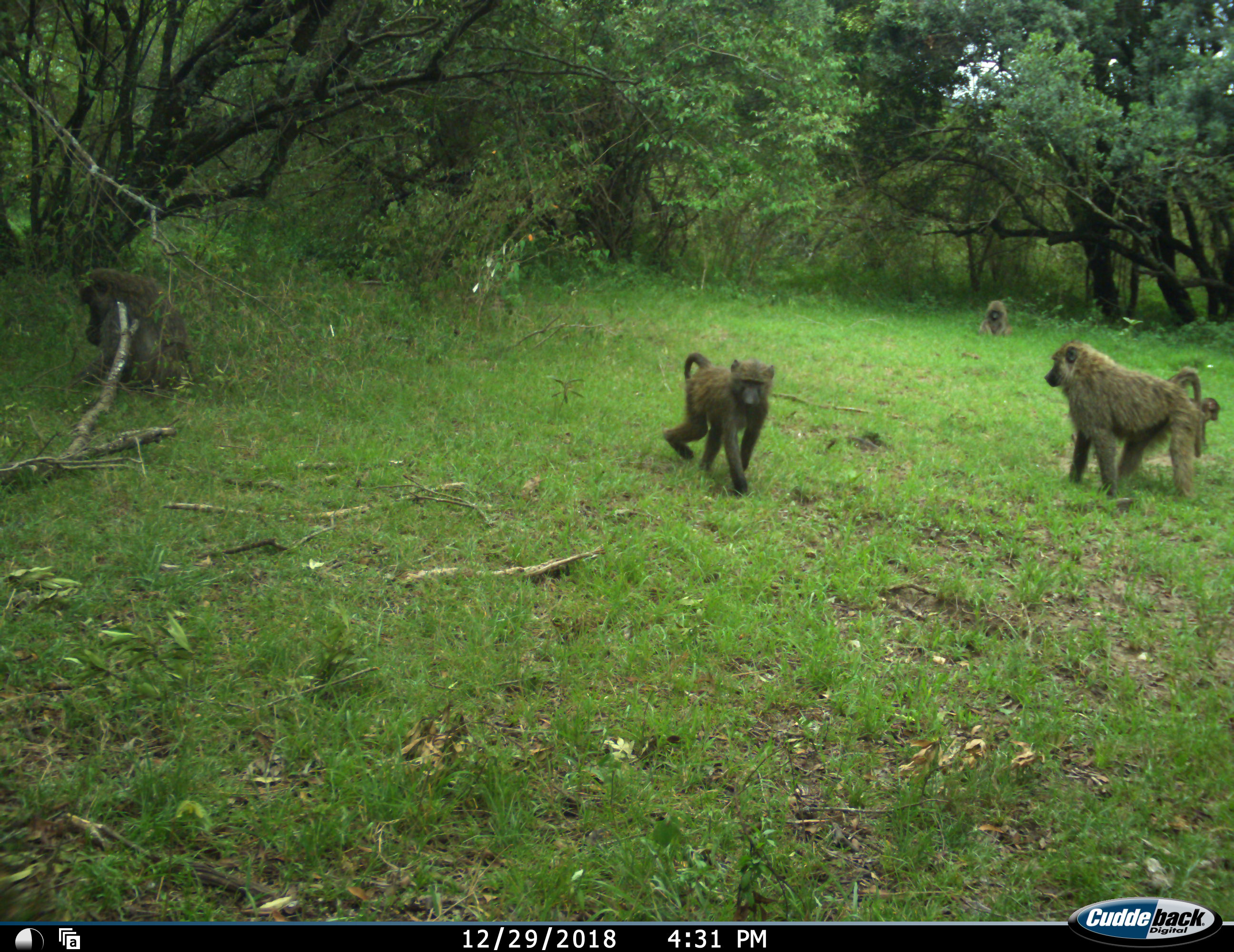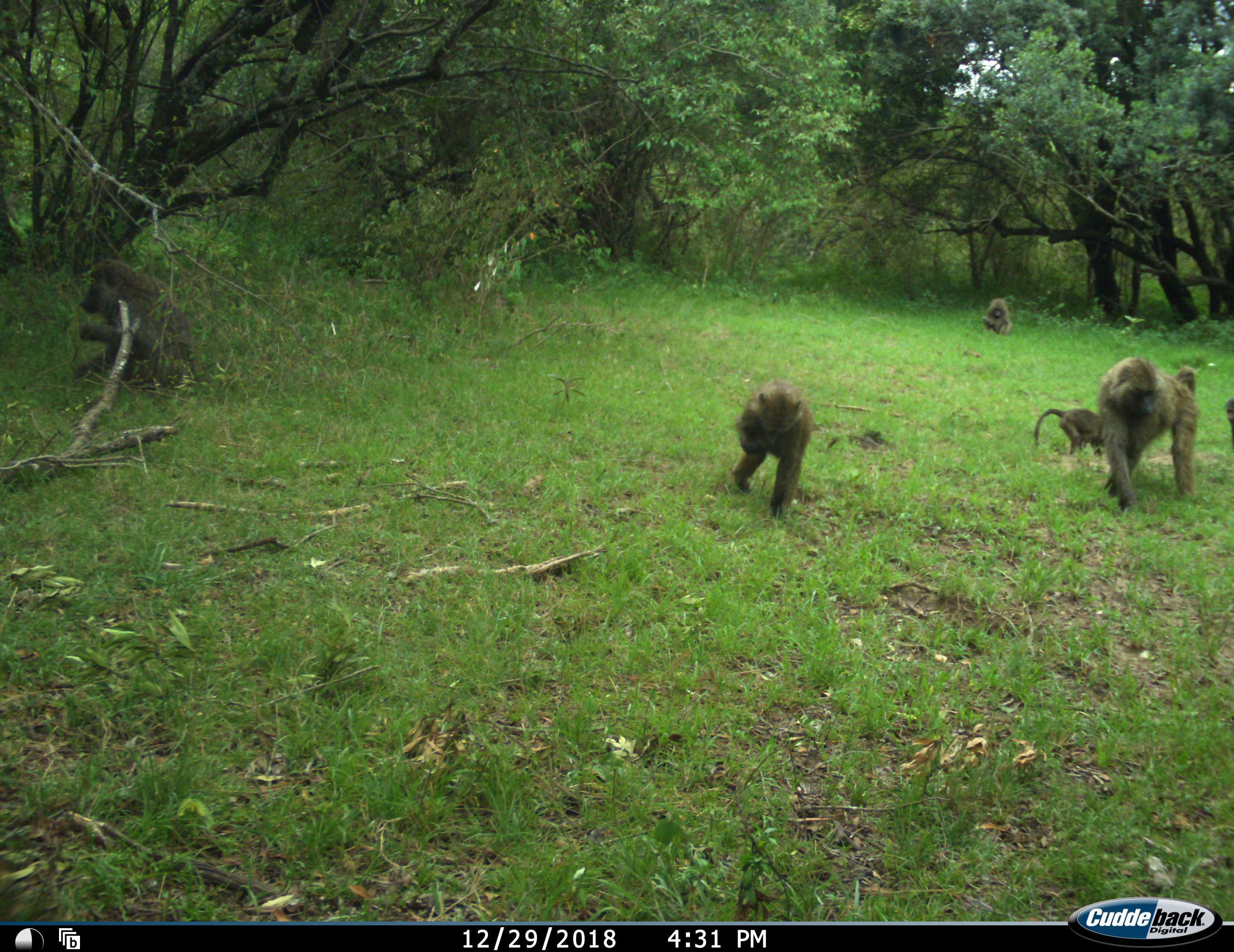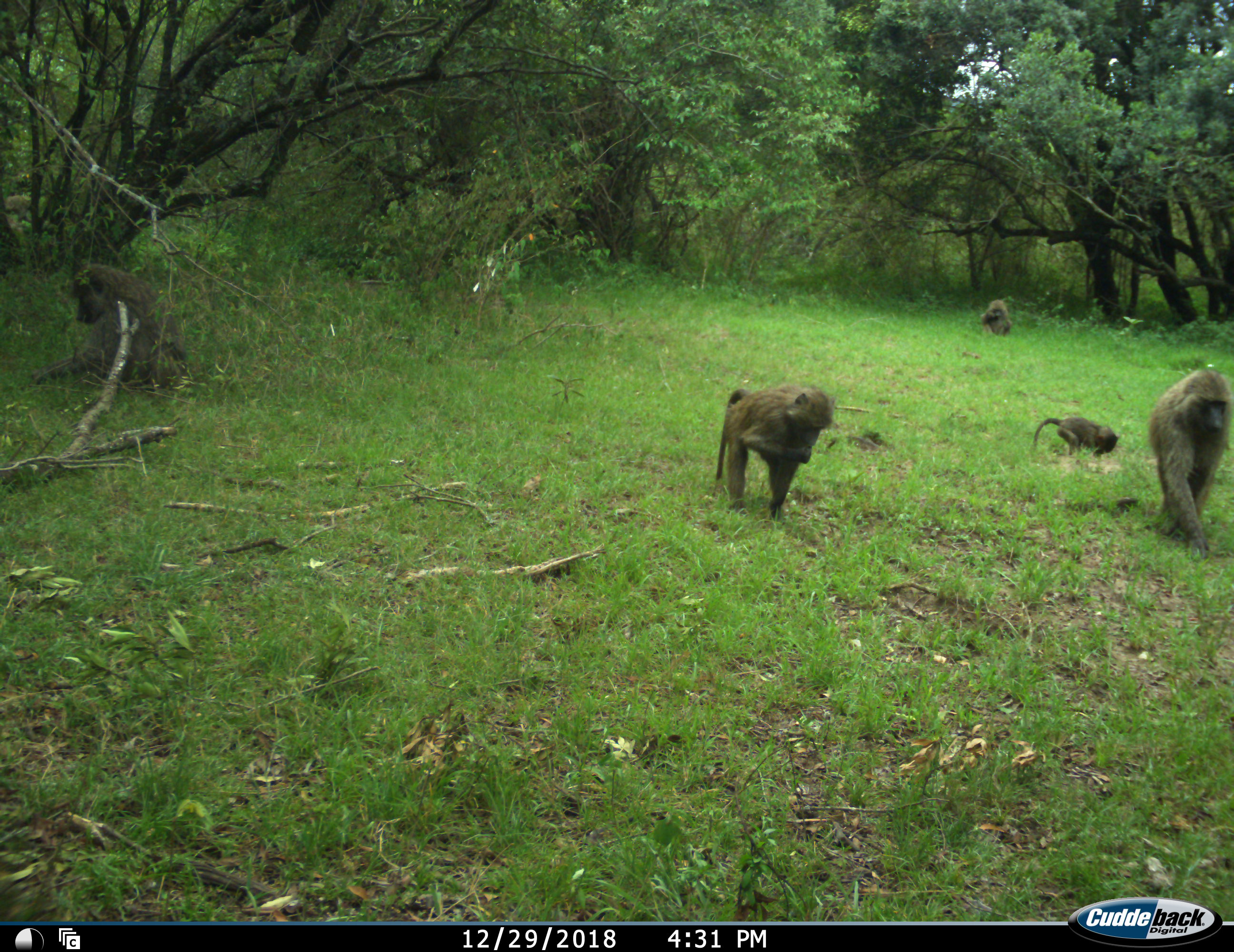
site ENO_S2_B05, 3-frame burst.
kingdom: Animalia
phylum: Chordata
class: Mammalia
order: Primates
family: Cercopithecidae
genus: Papio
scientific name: Papio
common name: baboon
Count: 6.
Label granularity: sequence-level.